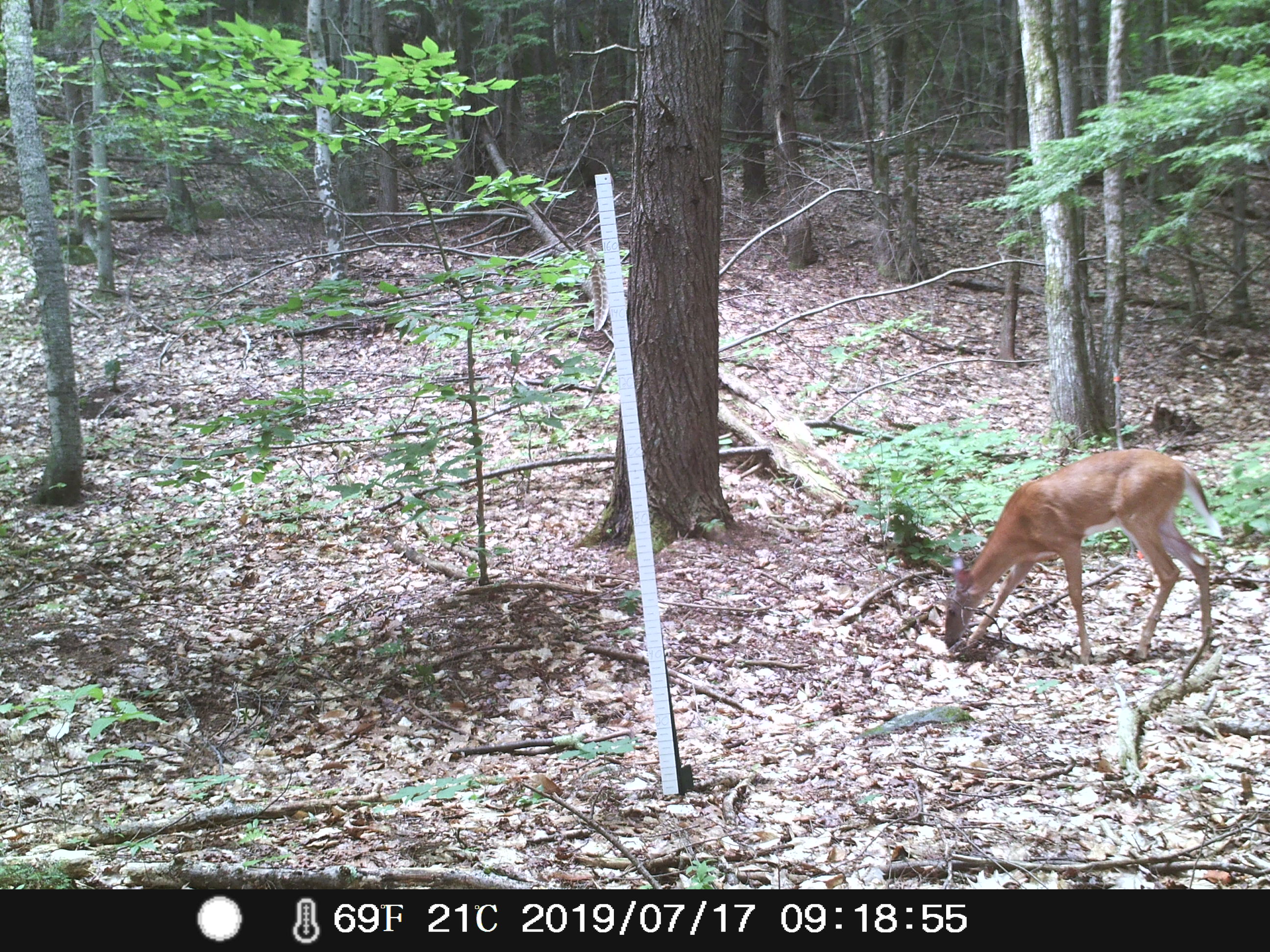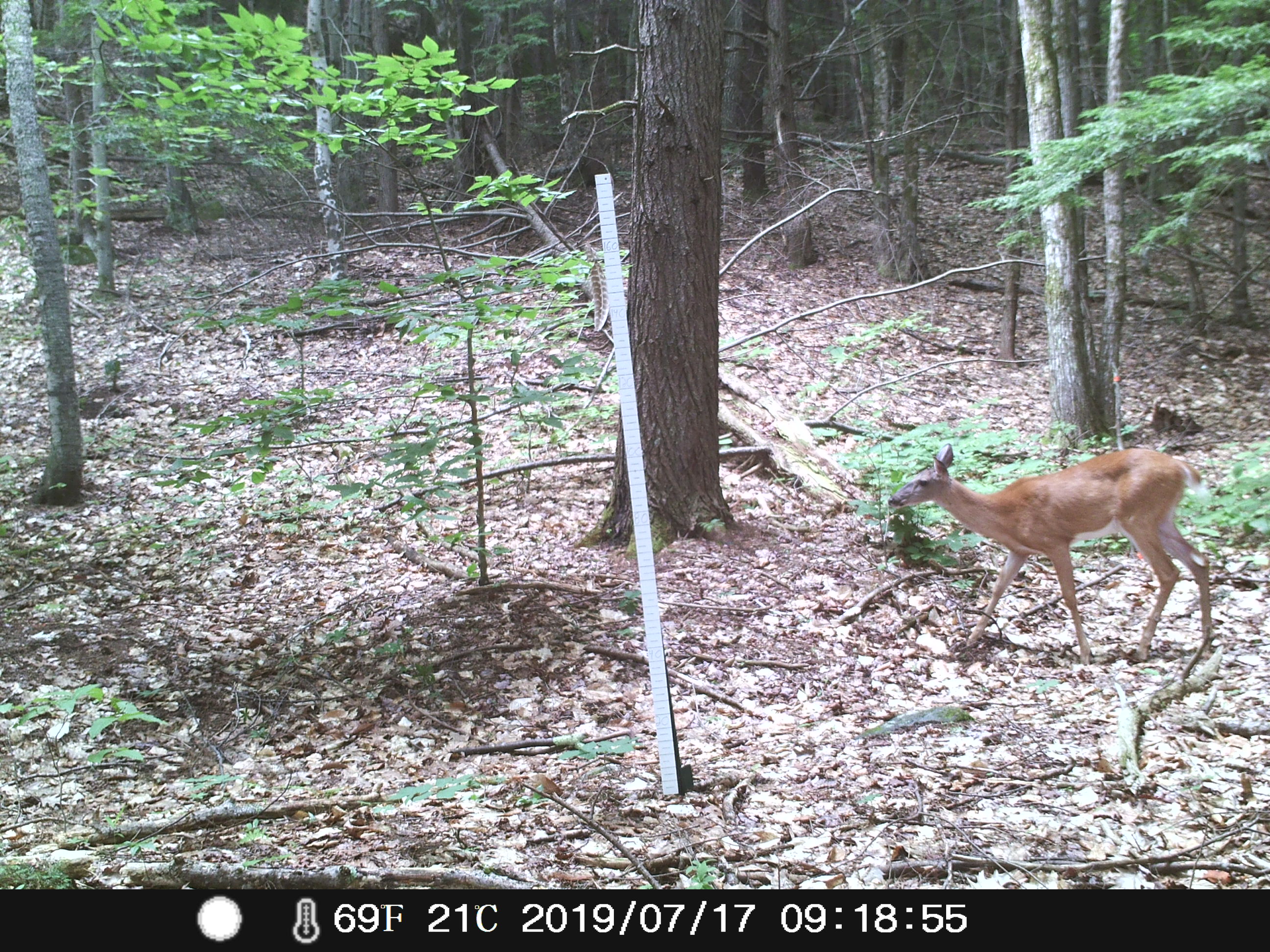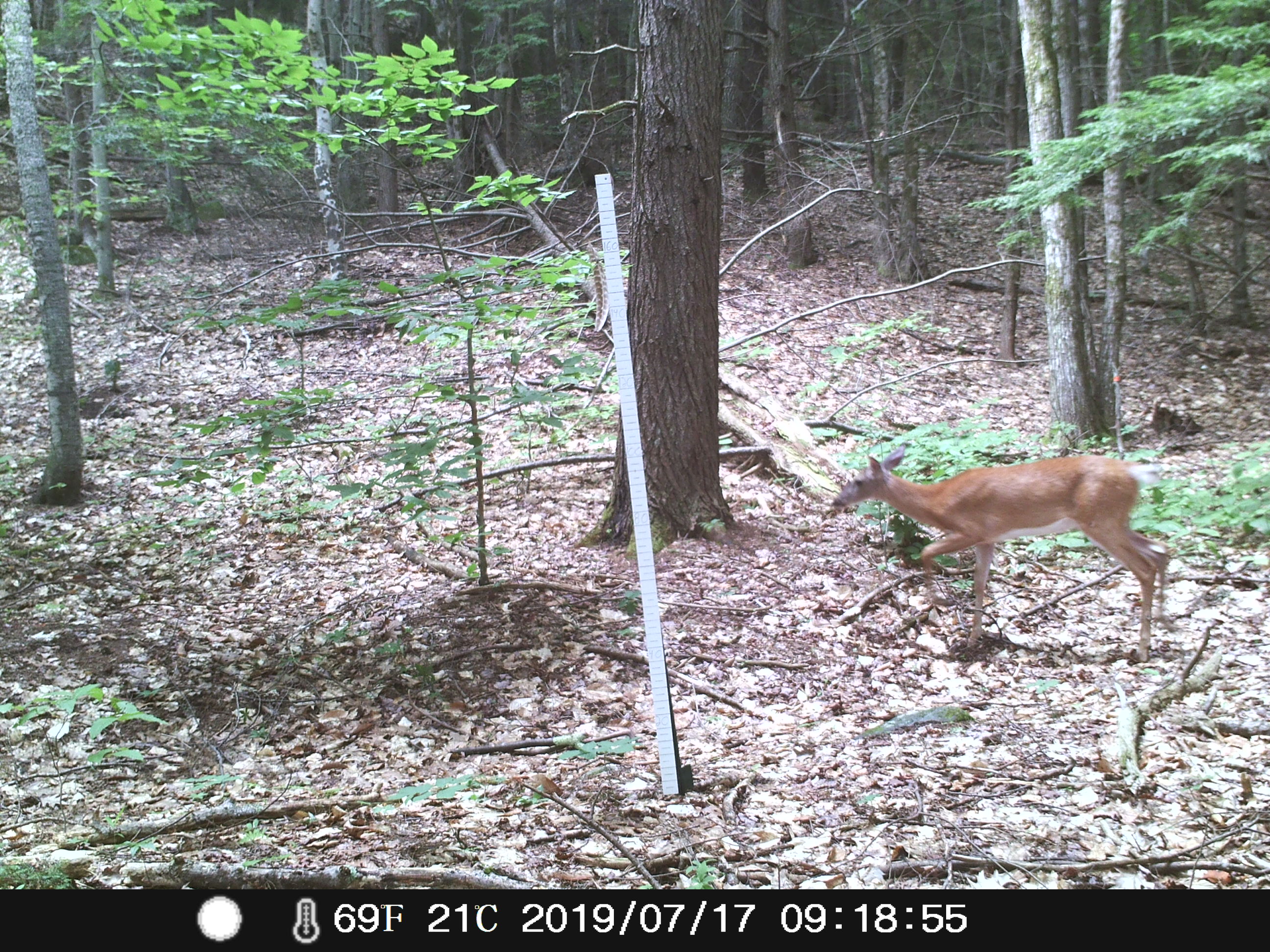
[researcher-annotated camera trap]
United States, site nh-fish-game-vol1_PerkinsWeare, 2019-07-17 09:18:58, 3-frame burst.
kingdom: Animalia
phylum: Chordata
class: Mammalia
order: Artiodactyla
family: Cervidae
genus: Odocoileus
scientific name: Odocoileus virginianus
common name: white-tailed deer